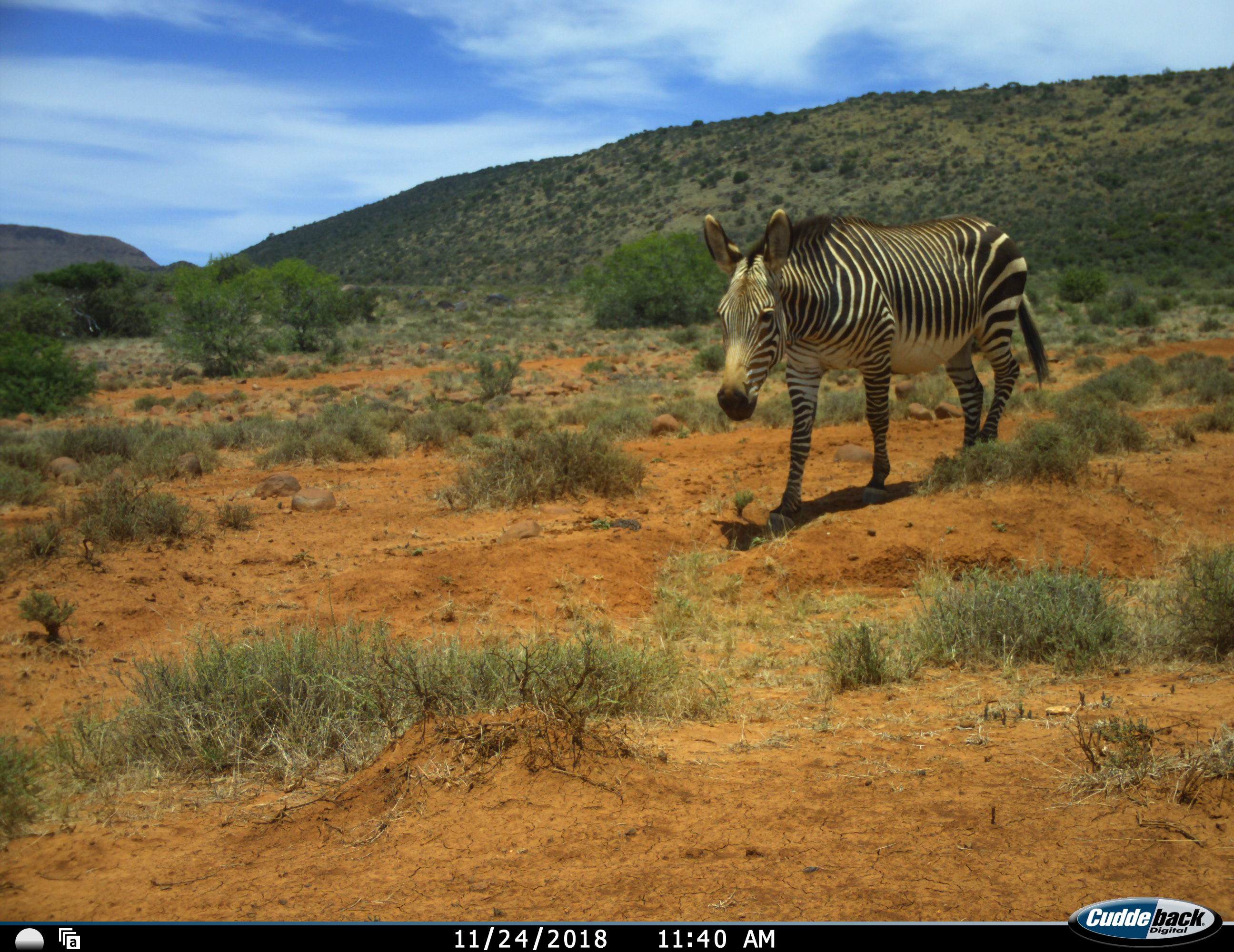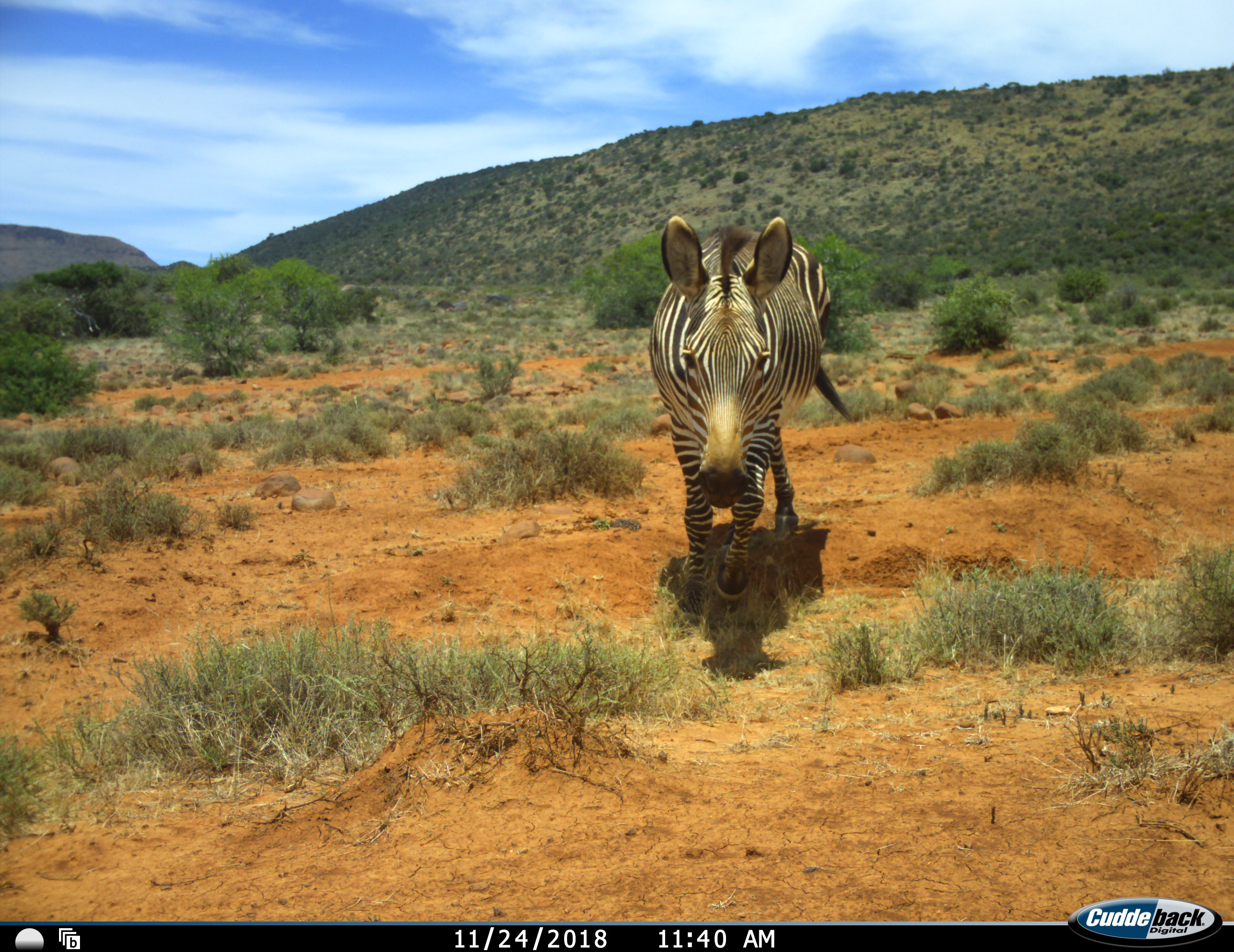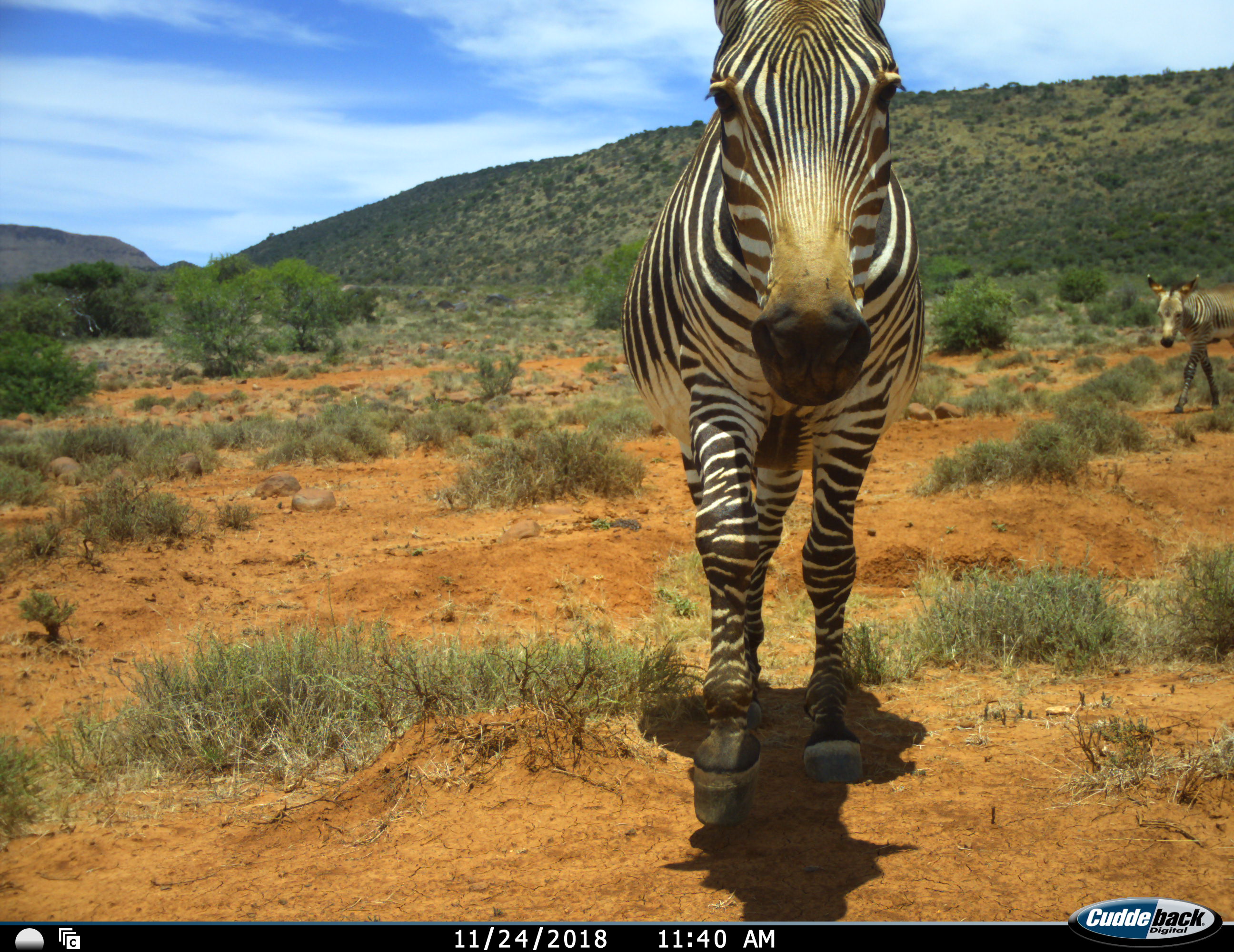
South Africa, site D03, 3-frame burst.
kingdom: Animalia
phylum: Chordata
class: Mammalia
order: Perissodactyla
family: Equidae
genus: Equus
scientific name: Equus zebra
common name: mountain zebra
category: zebramountain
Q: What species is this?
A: Zebramountain (mountain zebra) (Equus zebra).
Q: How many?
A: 2.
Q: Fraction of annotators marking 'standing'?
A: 0%.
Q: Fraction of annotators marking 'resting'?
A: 0%.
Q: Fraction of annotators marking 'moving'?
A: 100%.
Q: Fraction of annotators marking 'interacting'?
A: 0%.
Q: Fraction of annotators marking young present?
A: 60%.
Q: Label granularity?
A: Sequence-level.